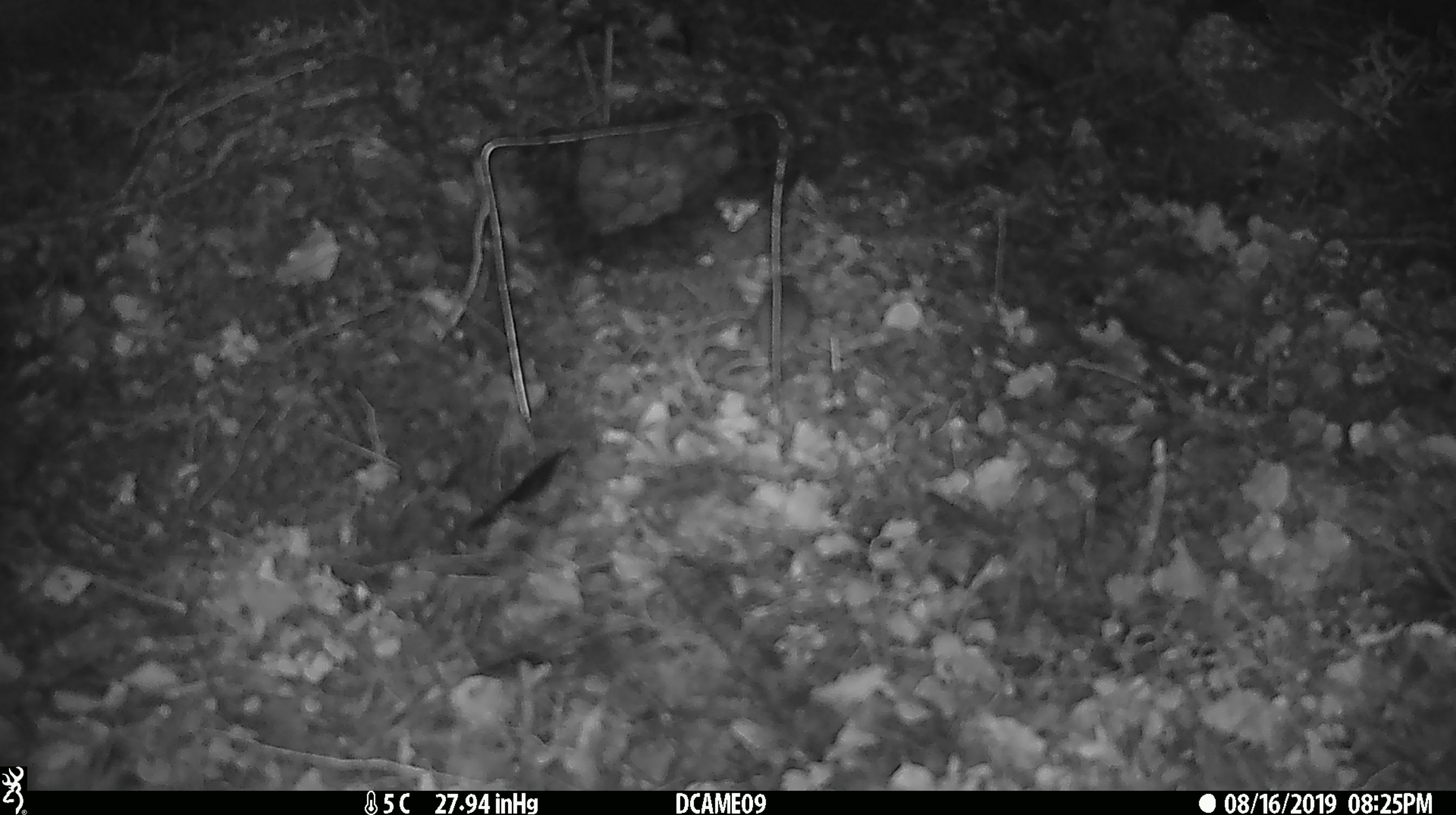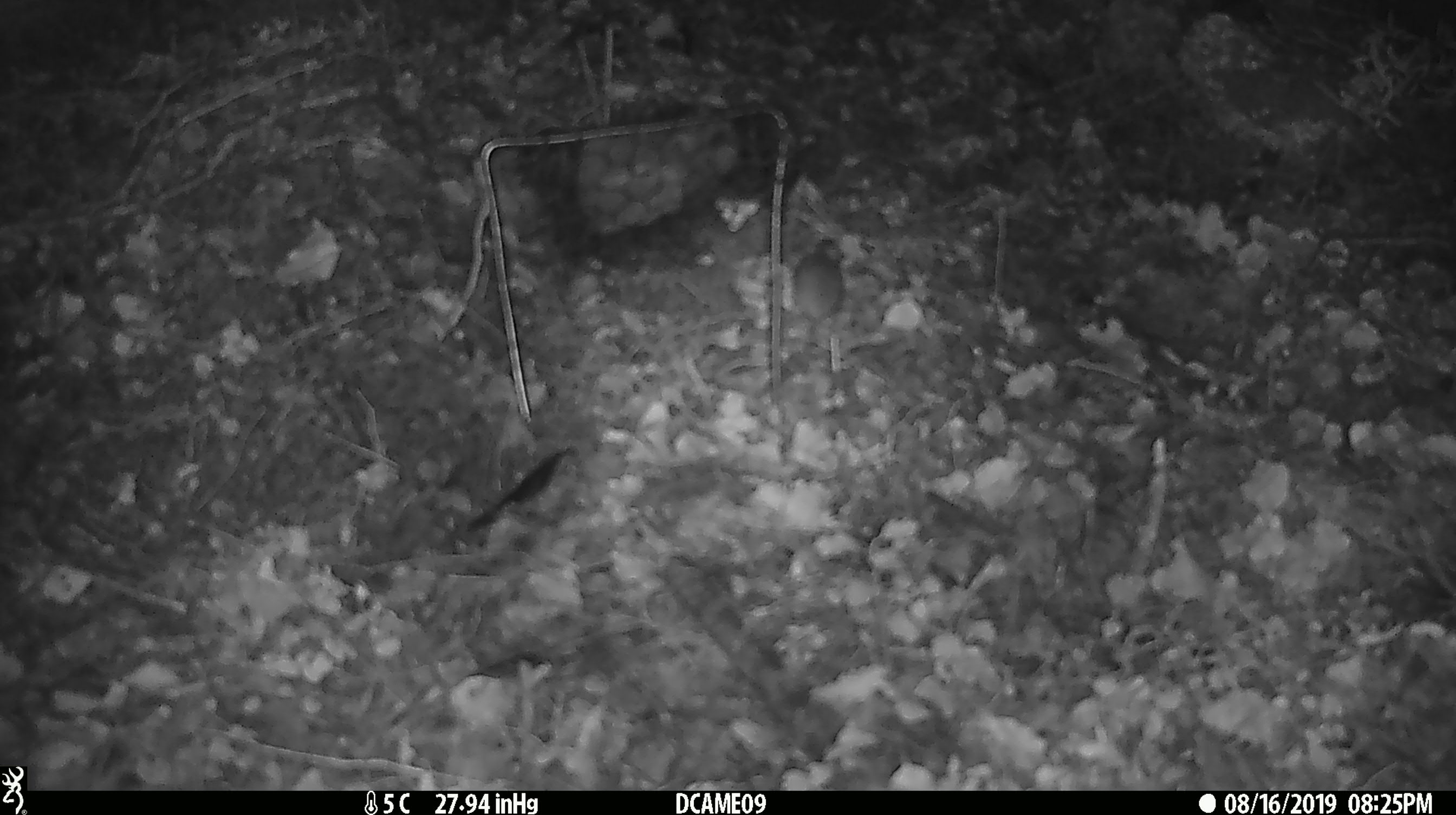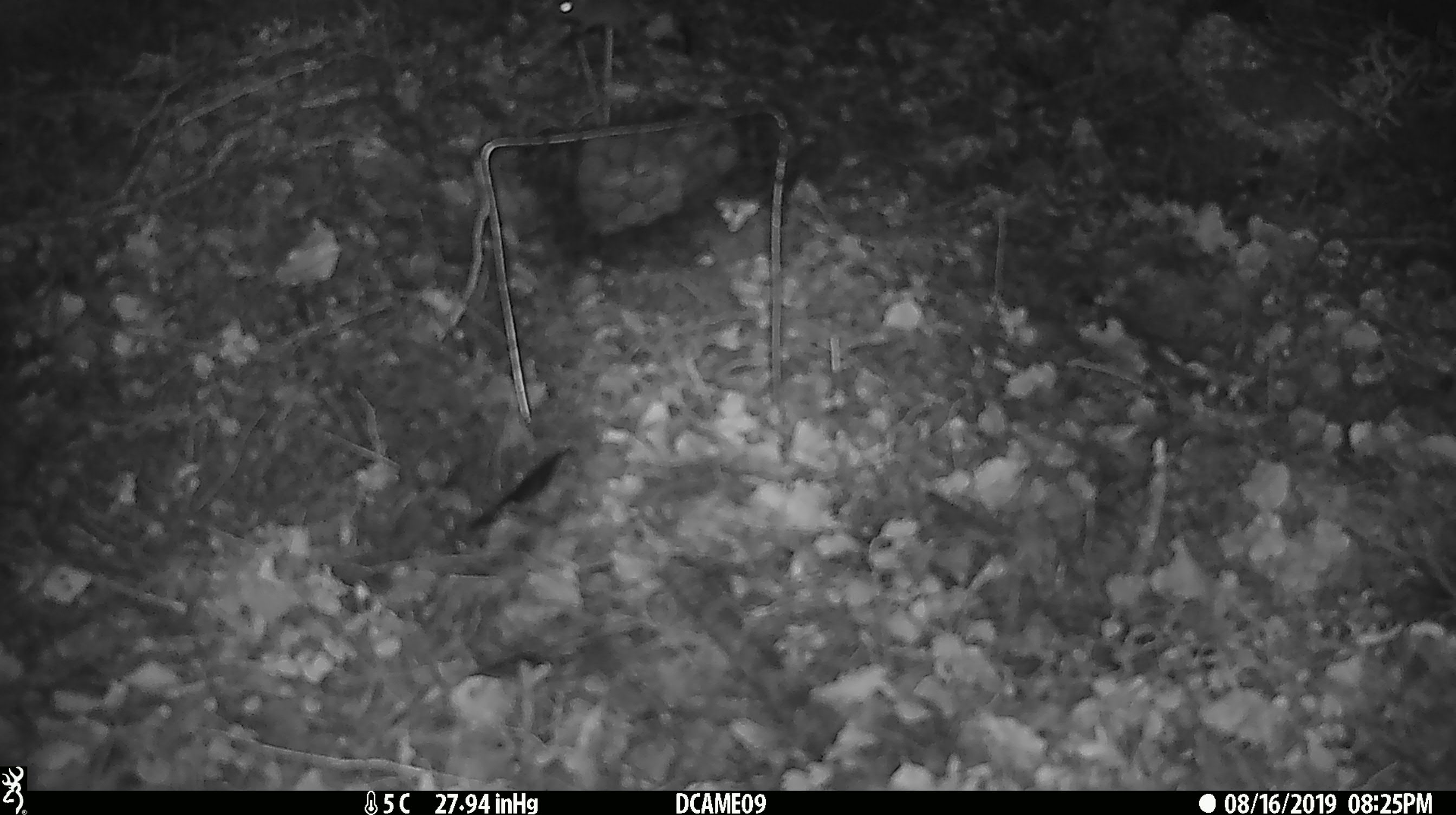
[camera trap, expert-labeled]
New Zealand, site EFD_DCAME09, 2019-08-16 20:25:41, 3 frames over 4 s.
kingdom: Animalia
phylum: Chordata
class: Mammalia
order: Rodentia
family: Muridae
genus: Mus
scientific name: Mus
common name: mouse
Mouse (Mus).